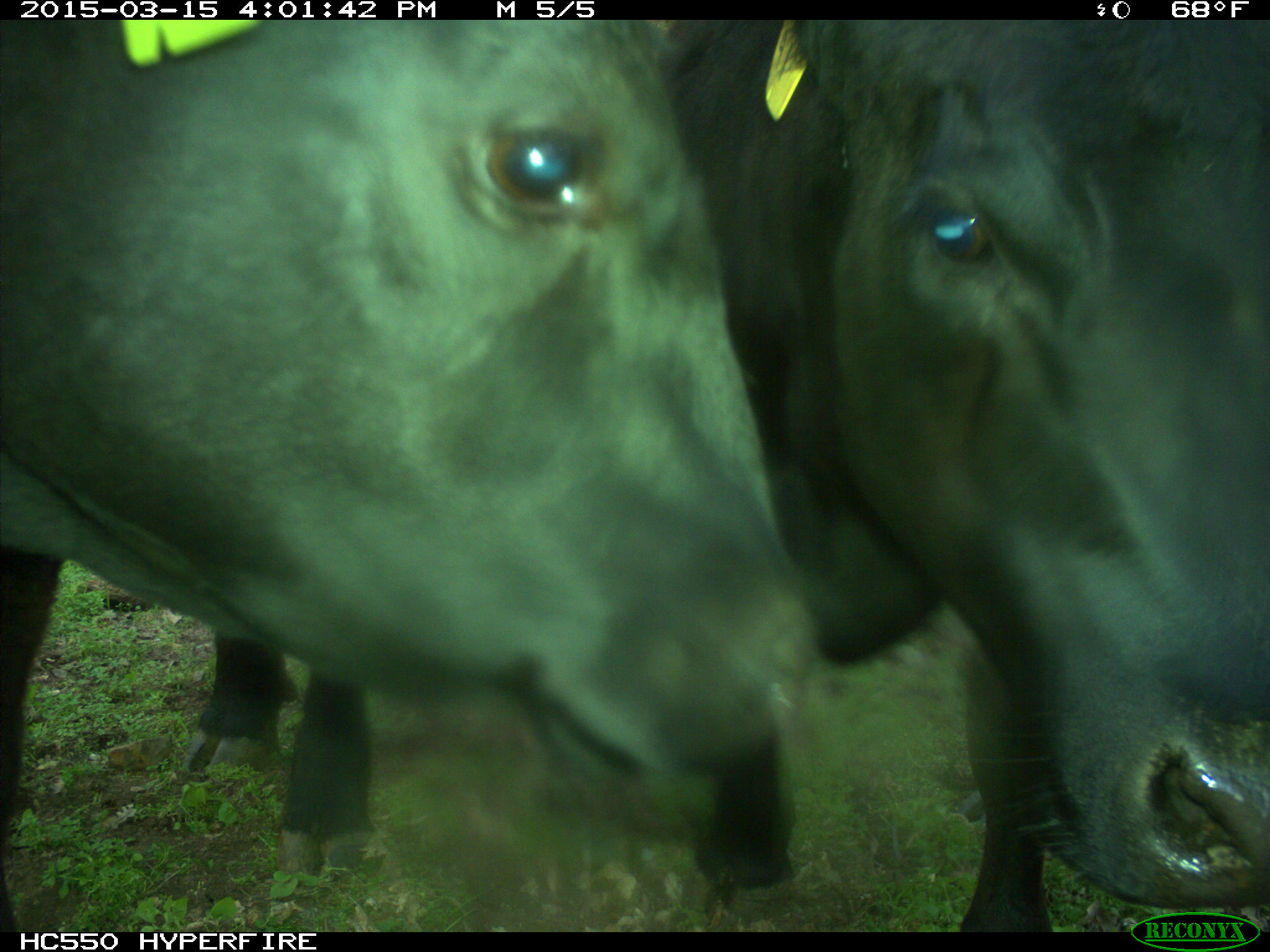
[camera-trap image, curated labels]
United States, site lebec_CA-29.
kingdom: Animalia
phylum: Chordata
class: Mammalia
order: Artiodactyla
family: Bovidae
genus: Bos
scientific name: Bos taurus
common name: domestic cow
Bos taurus (domestic cow).